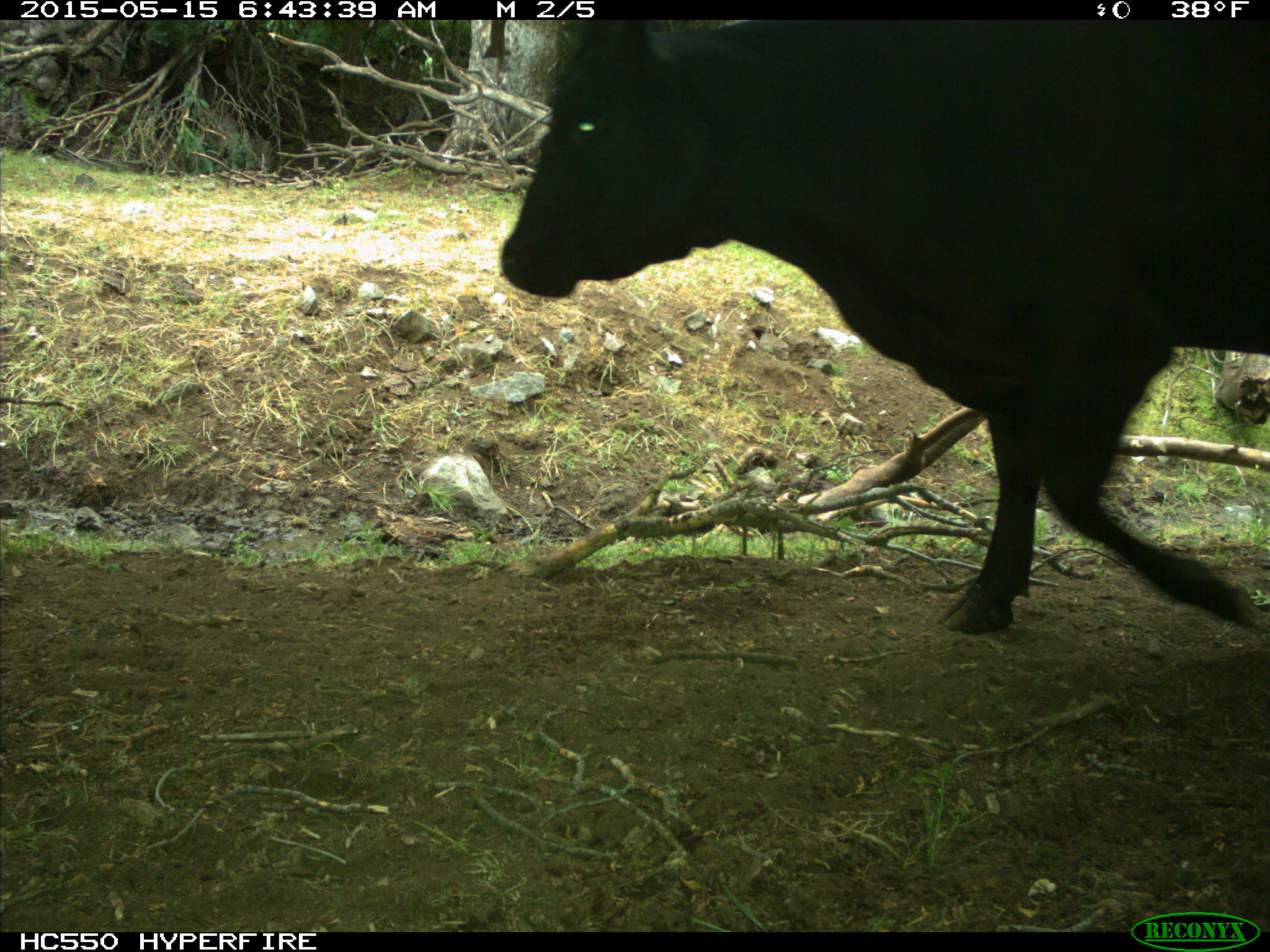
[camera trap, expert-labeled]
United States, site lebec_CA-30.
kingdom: Animalia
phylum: Chordata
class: Mammalia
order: Artiodactyla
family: Bovidae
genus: Bos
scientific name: Bos taurus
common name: domestic cow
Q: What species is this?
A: Bos taurus (domestic cow).